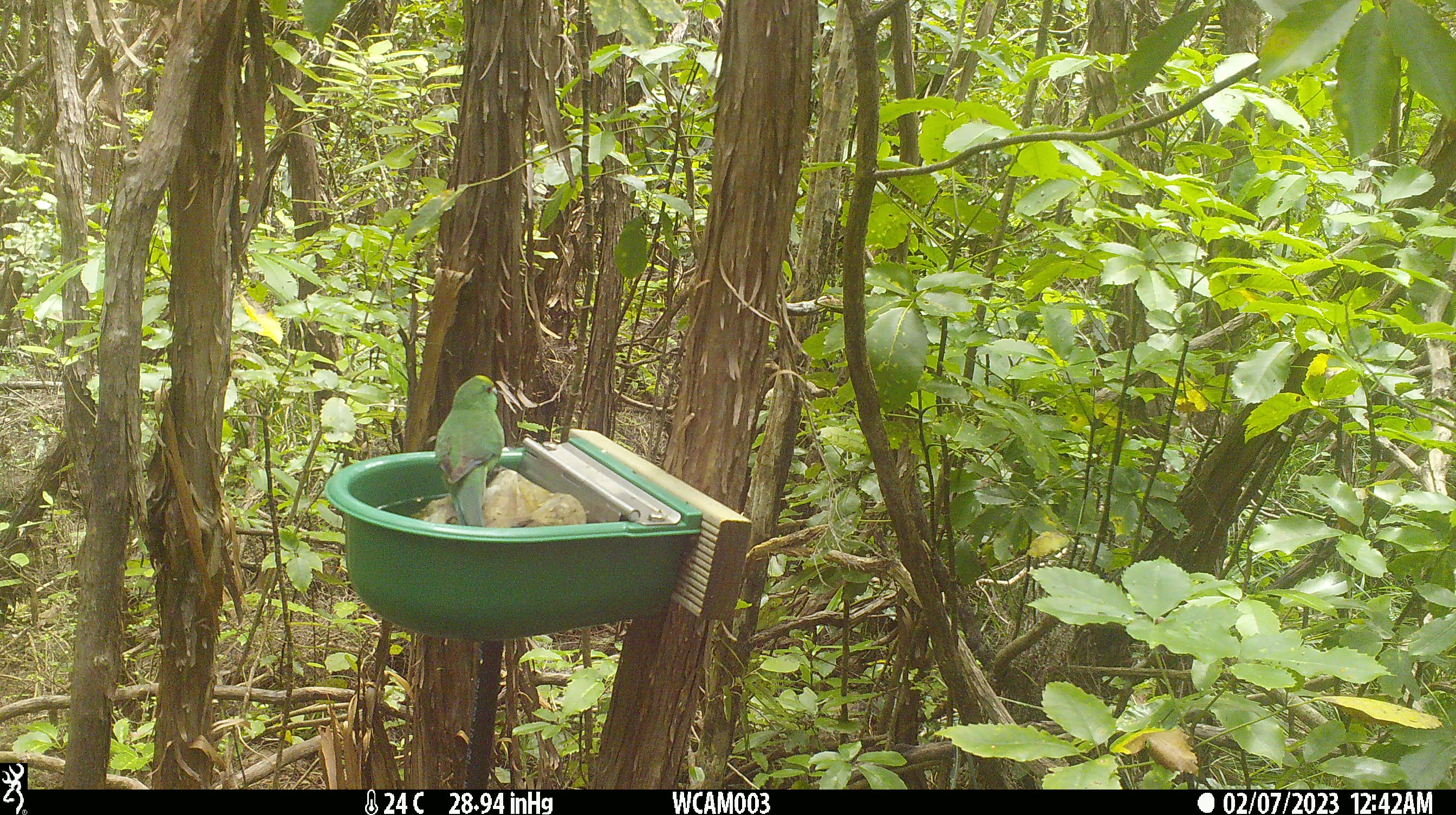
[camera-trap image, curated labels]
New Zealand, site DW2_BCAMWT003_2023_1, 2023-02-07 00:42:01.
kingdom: Animalia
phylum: Chordata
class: Aves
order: Psittaciformes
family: Psittaculidae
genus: Cyanoramphus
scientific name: Cyanoramphus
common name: parakeet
Parakeet (Cyanoramphus).